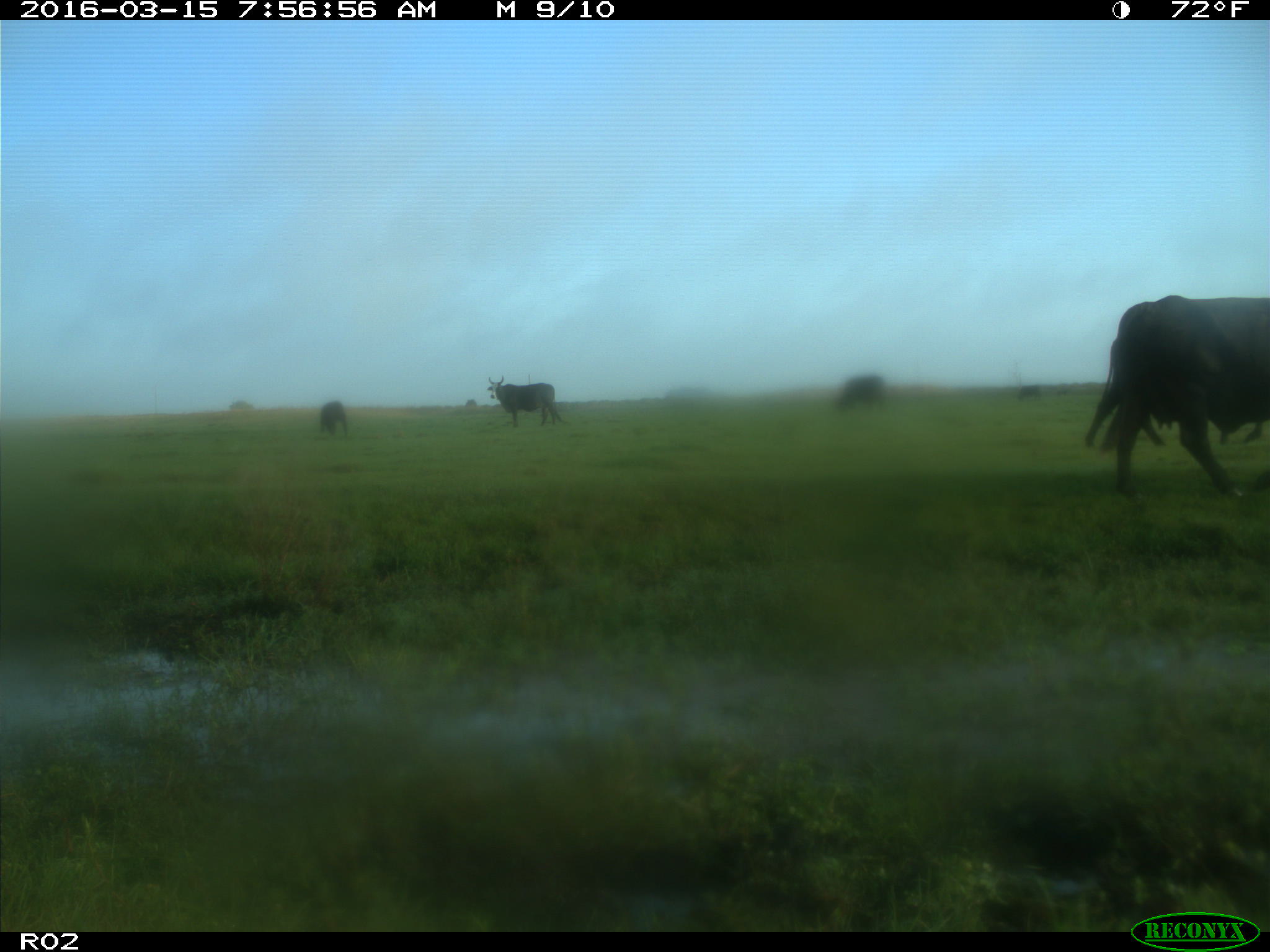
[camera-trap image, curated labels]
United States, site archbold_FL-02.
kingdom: Animalia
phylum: Chordata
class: Mammalia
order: Artiodactyla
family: Bovidae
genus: Bos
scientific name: Bos taurus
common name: domestic cow